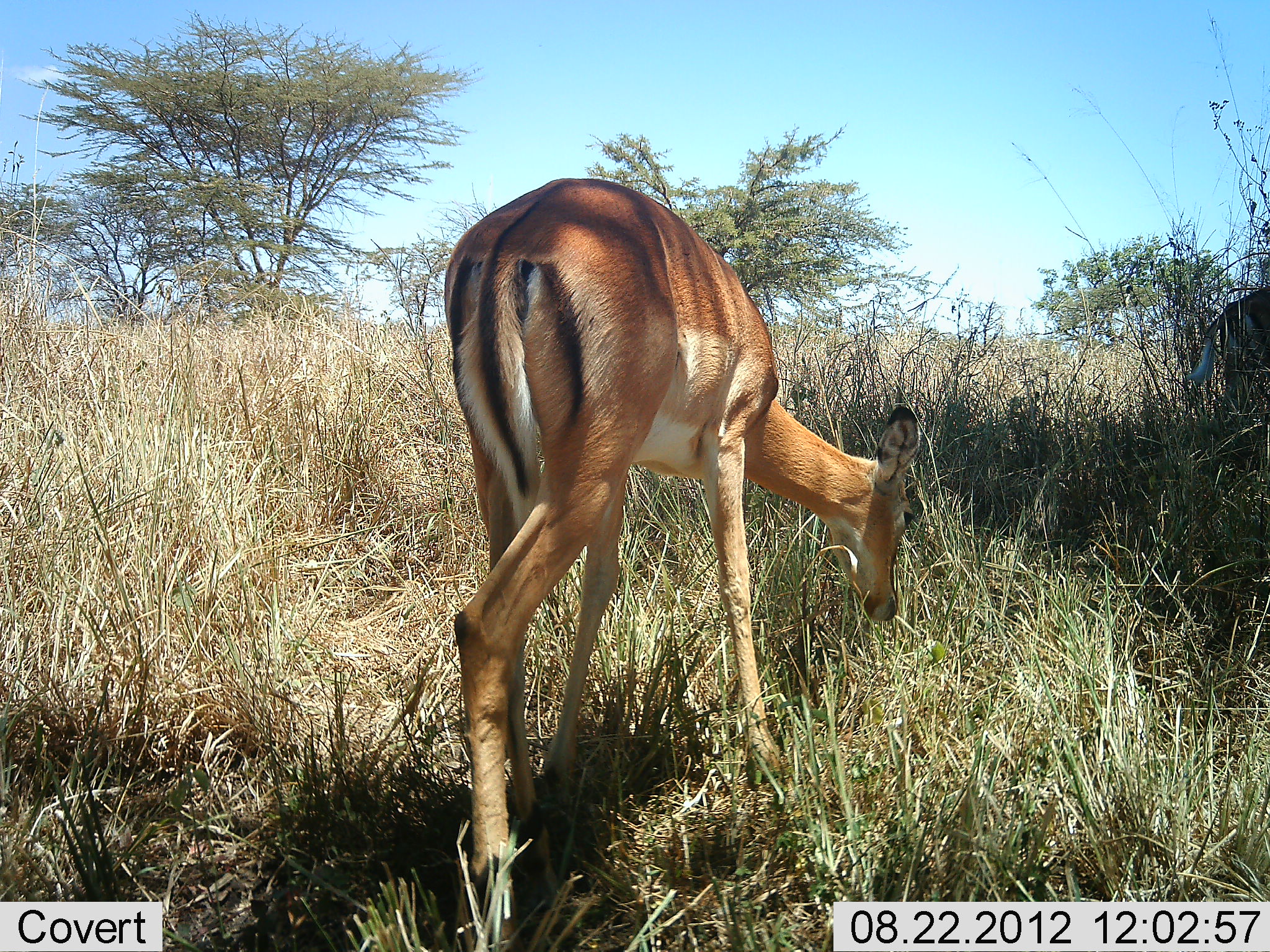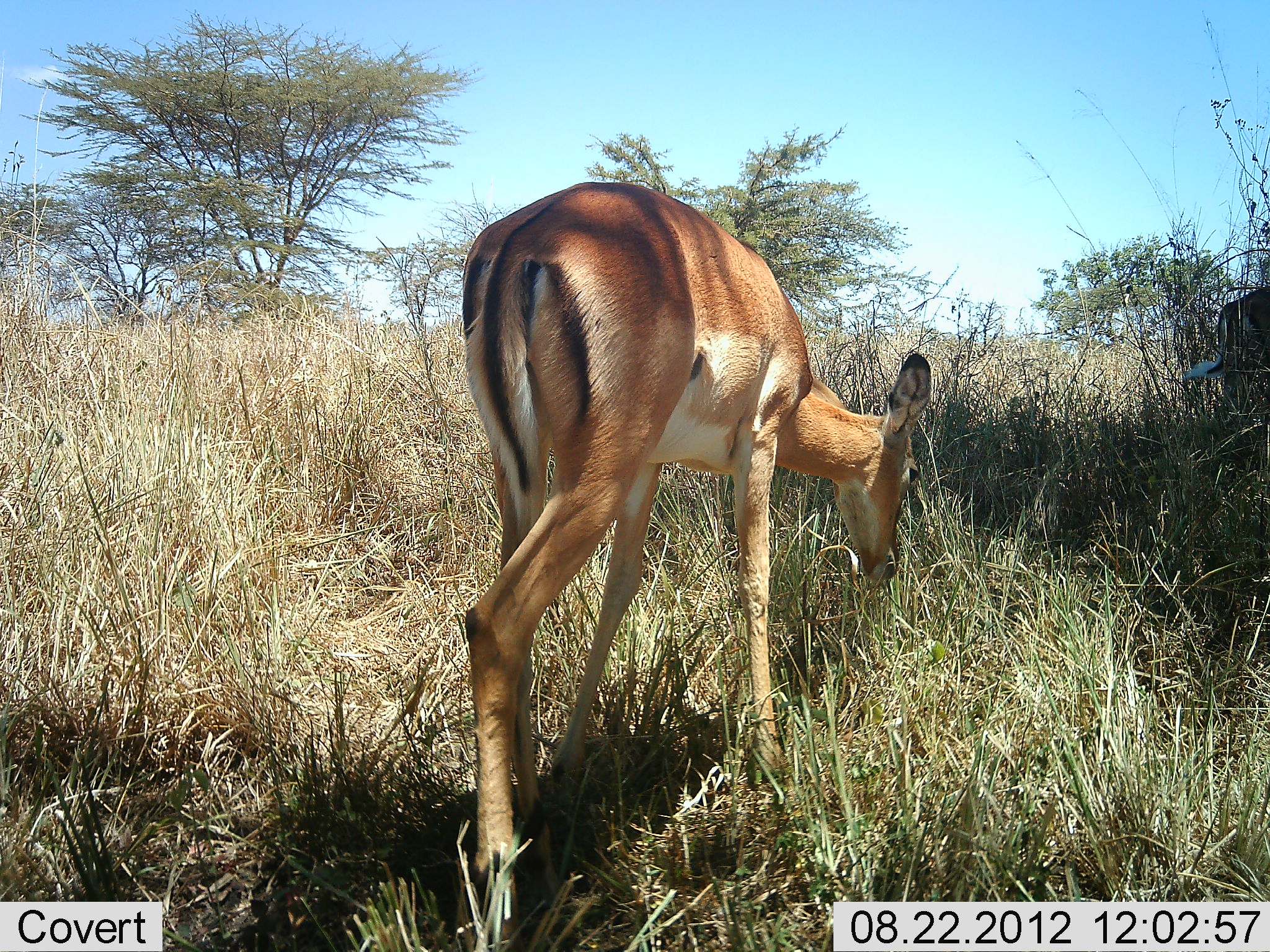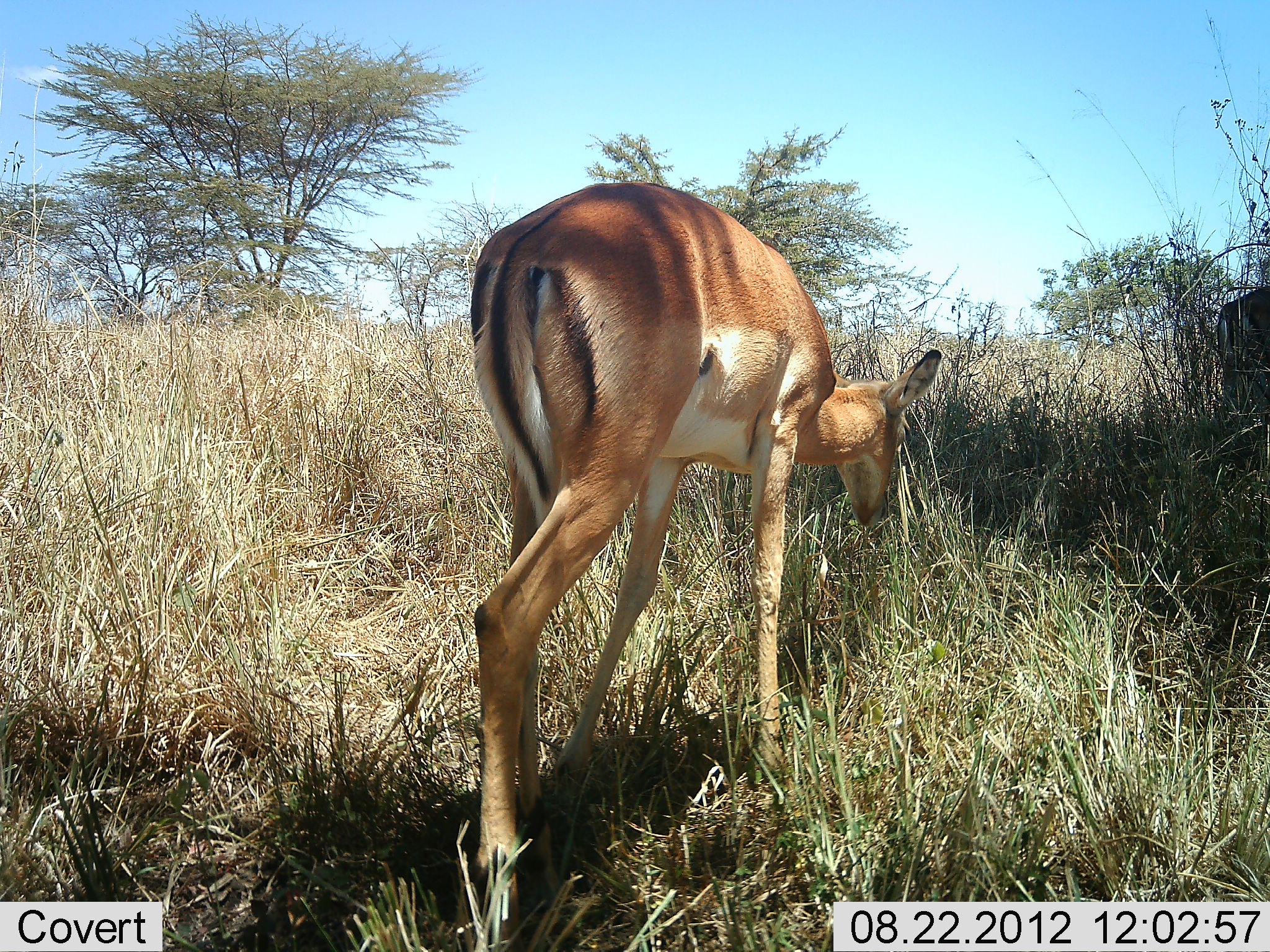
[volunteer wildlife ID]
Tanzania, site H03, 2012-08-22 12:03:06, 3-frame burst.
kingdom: Animalia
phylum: Chordata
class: Mammalia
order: Artiodactyla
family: Bovidae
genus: Aepyceros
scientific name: Aepyceros melampus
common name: impala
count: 2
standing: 50%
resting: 0%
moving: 0%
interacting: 0%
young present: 0%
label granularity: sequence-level